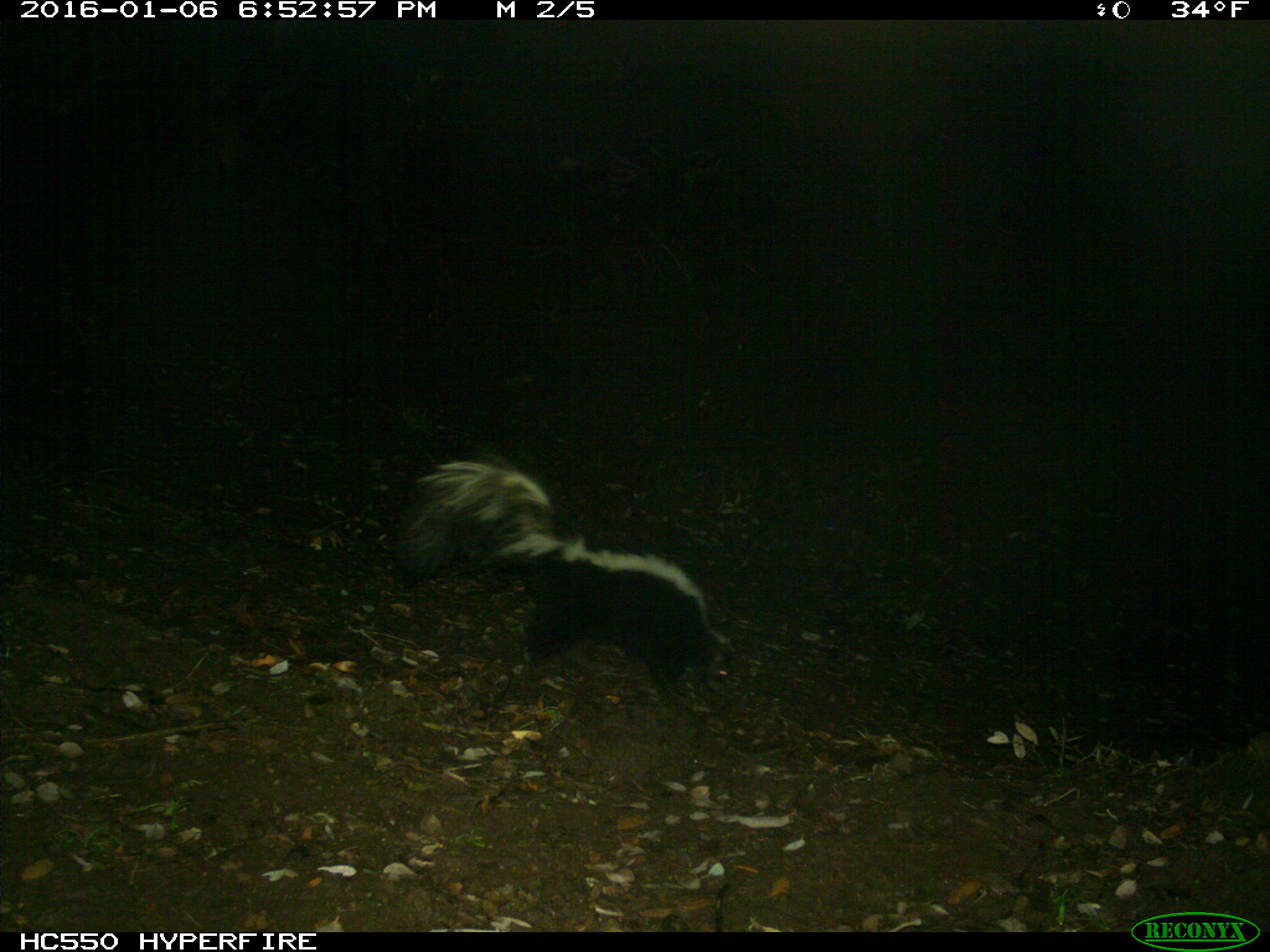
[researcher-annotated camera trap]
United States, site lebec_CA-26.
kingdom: Animalia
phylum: Chordata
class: Mammalia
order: Carnivora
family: Mephitidae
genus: Mephitis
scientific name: Mephitis mephitis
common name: striped skunk